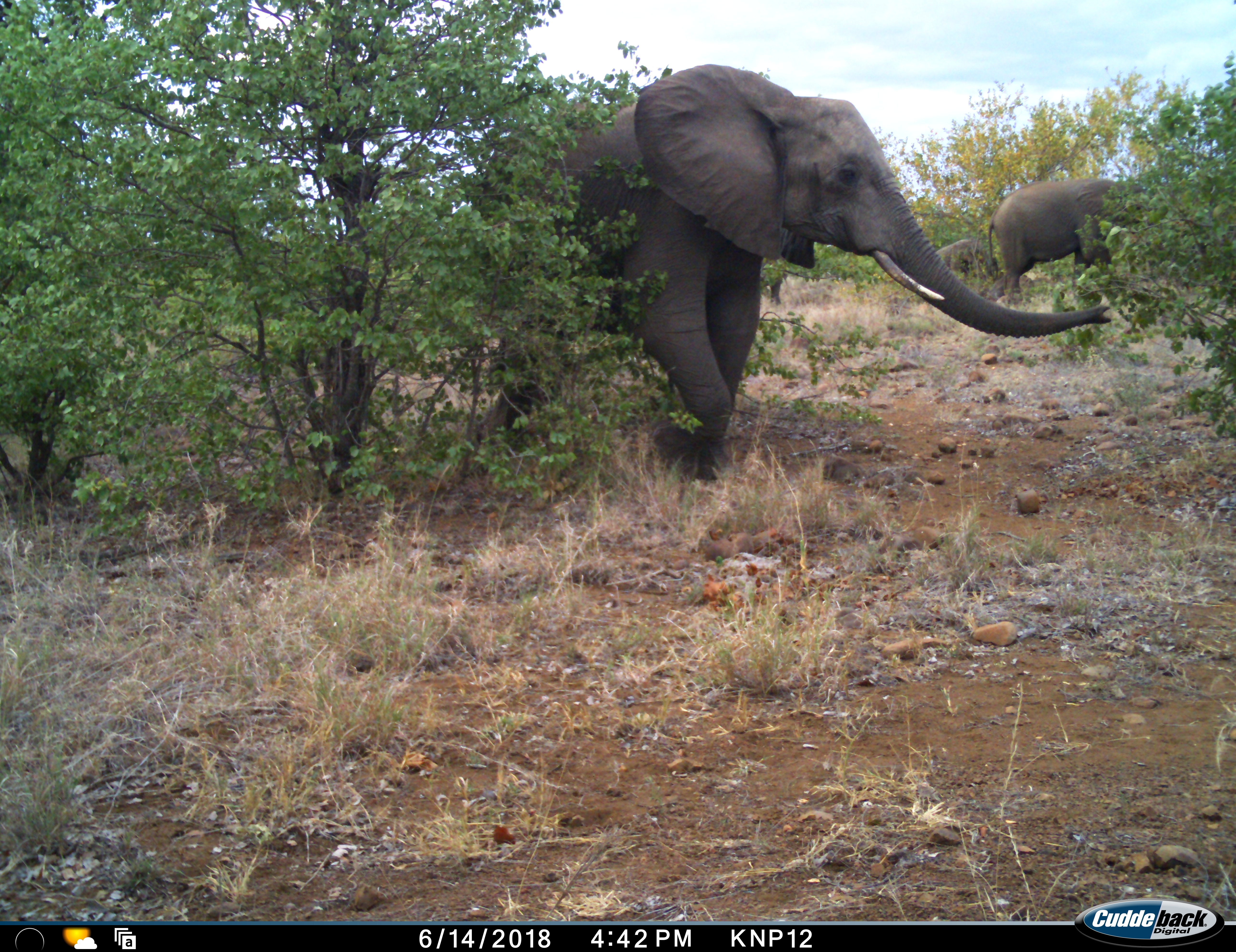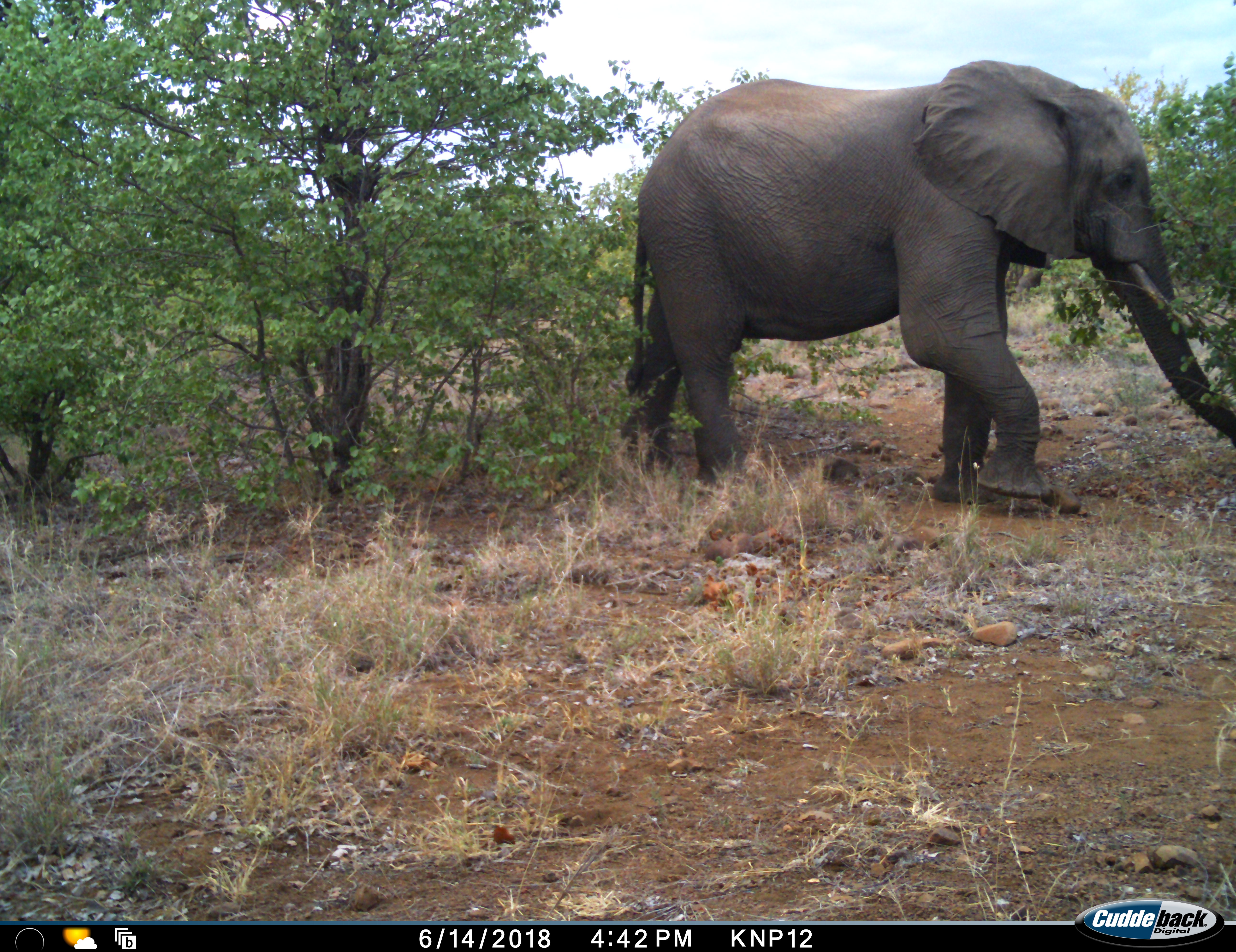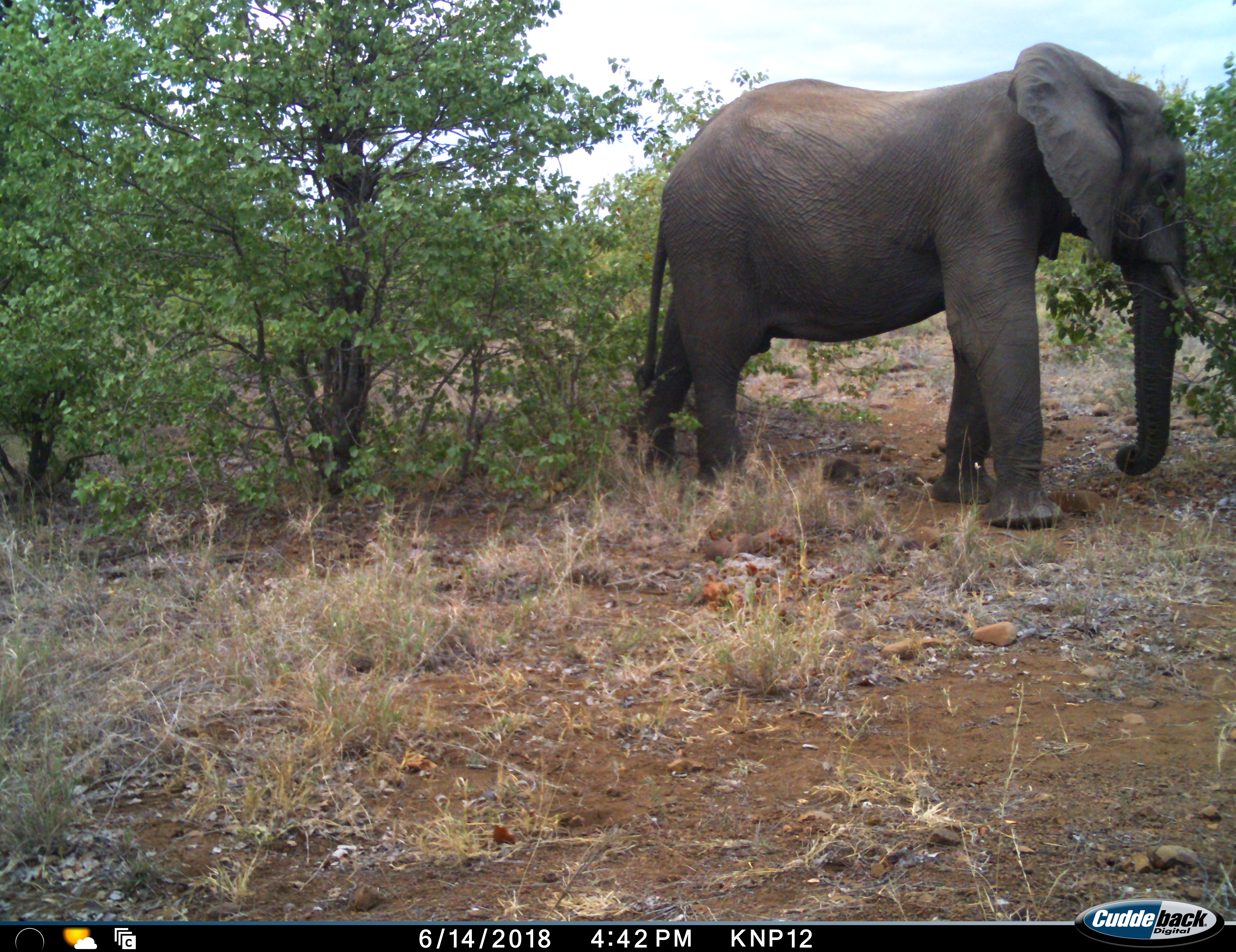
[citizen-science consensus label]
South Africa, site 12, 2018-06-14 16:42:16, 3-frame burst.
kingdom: Animalia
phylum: Chordata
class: Mammalia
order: Proboscidea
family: Elephantidae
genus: Loxodonta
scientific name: Loxodonta africana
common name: african bush elephant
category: elephant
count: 3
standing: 50%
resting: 0%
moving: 100%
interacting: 0%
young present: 30%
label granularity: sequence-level